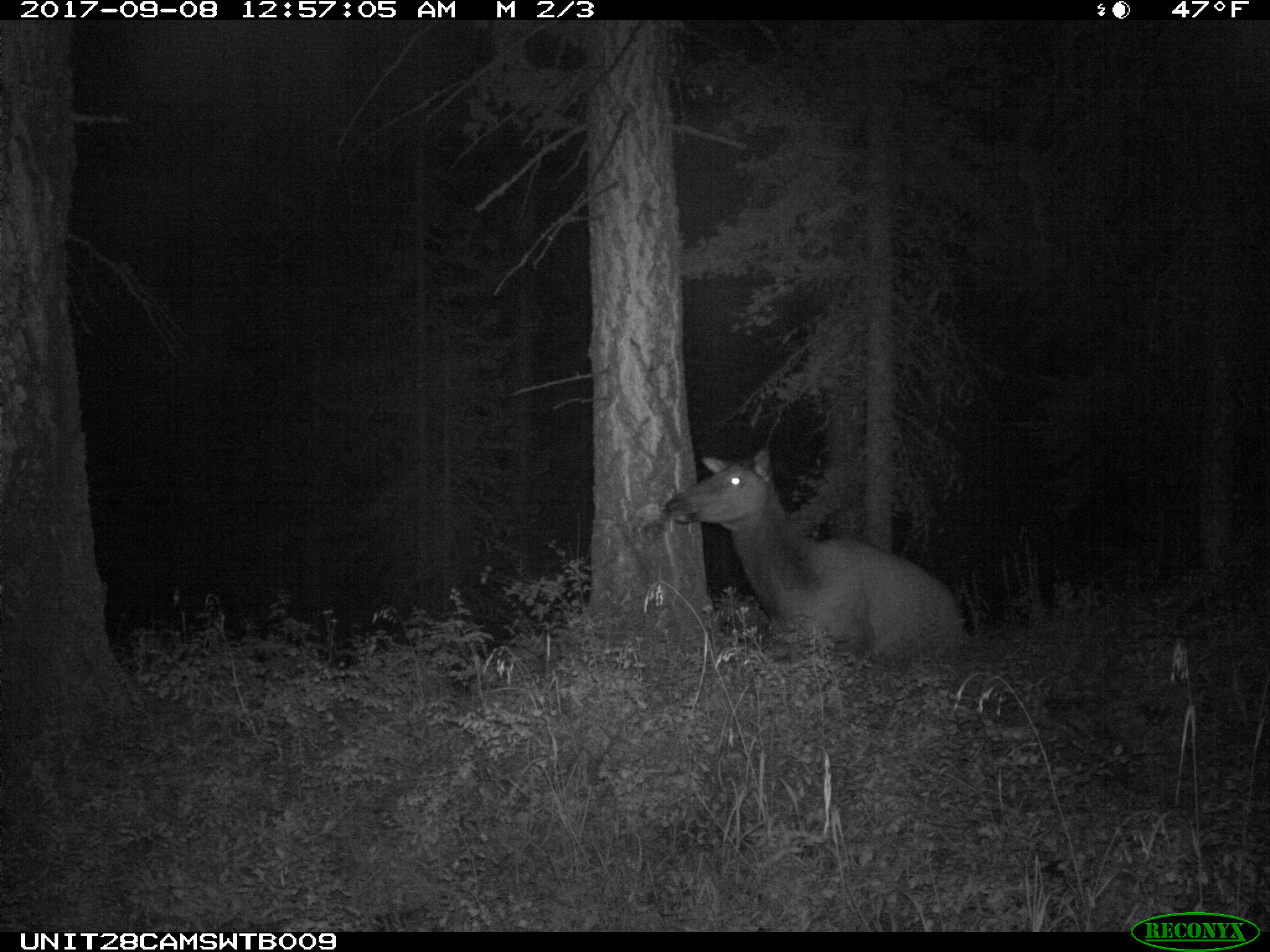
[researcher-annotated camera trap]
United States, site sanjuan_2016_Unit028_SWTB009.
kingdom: Animalia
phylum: Chordata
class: Mammalia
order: Artiodactyla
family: Cervidae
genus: Cervus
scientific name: Cervus elaphus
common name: red deer